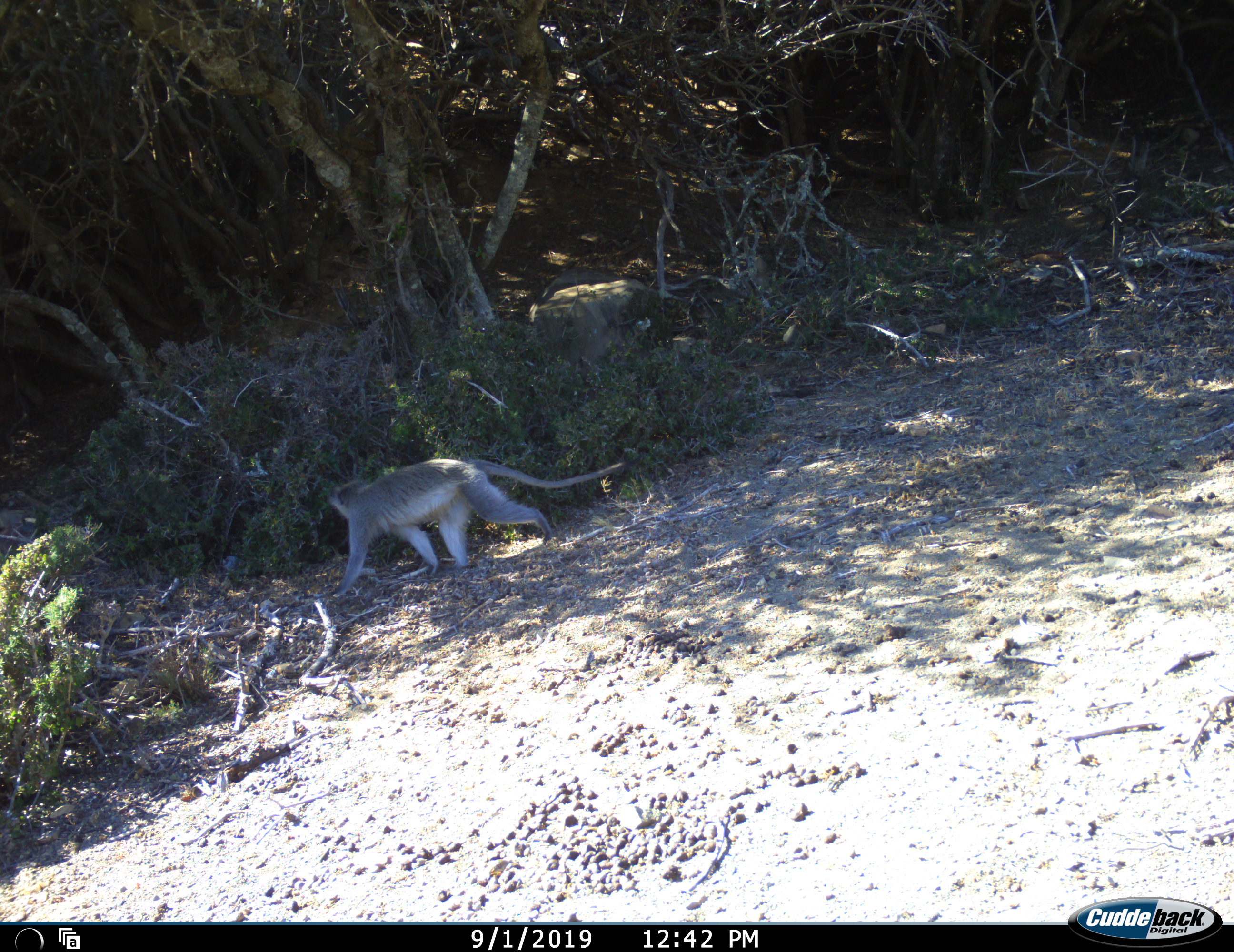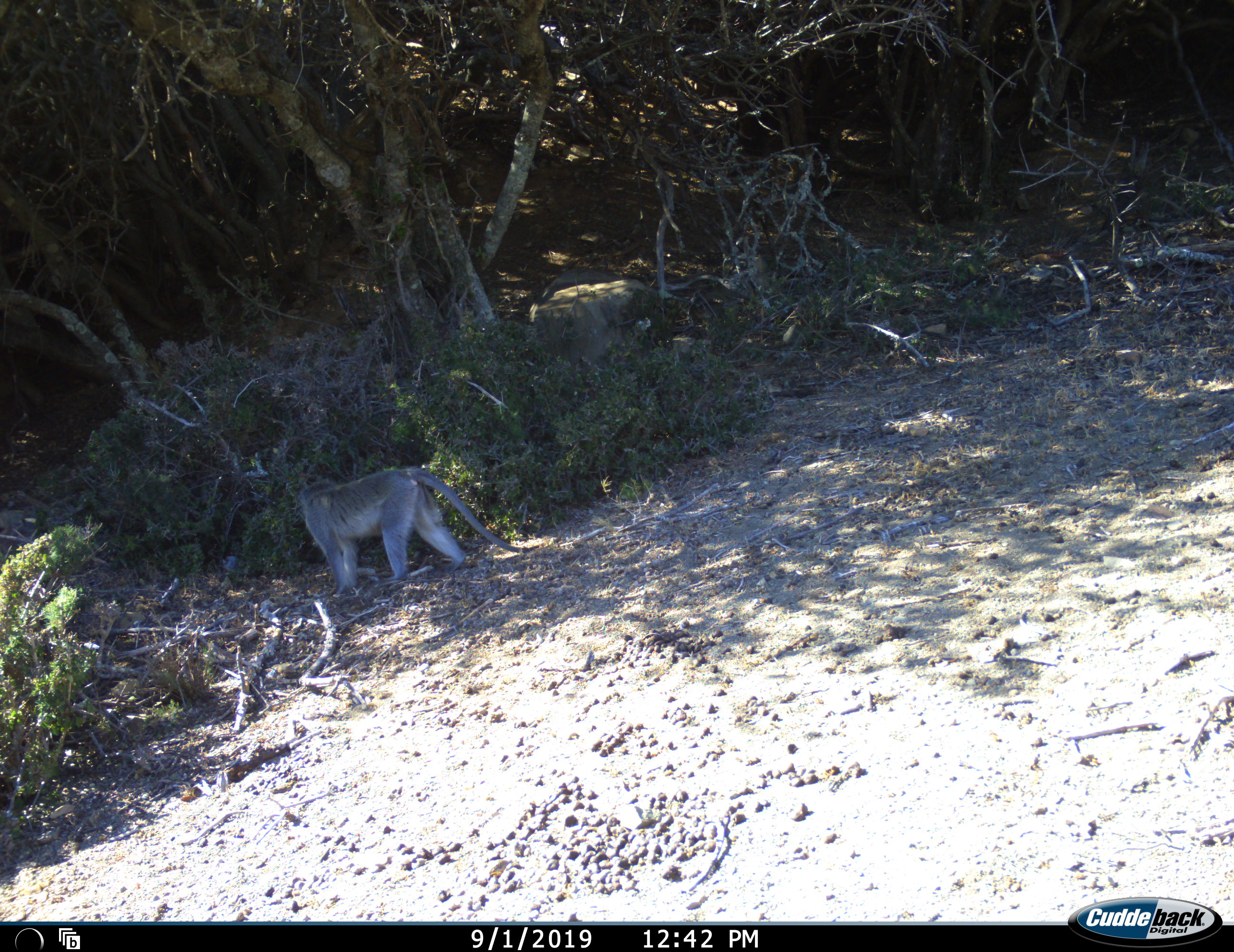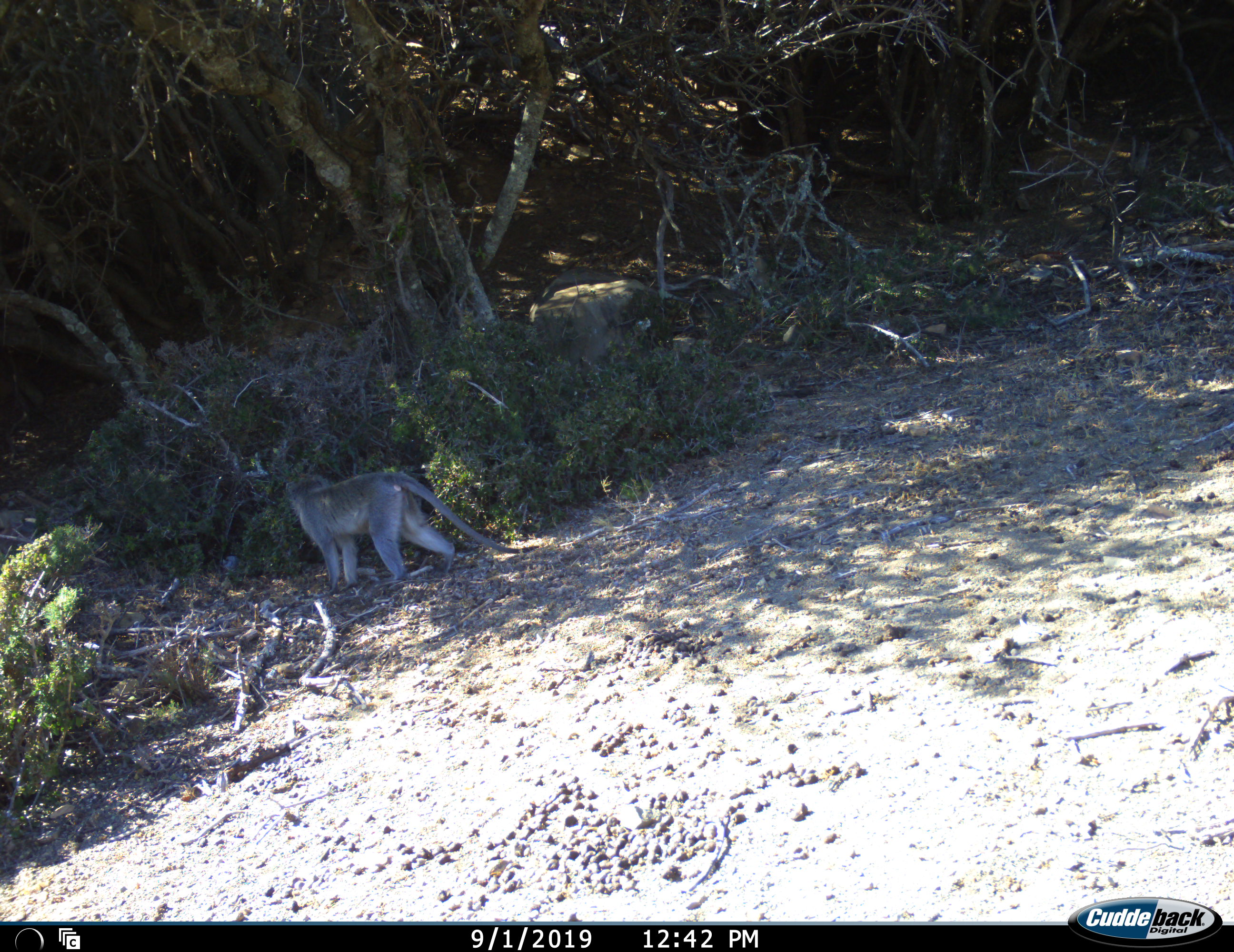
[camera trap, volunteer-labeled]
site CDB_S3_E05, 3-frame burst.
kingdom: Animalia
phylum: Chordata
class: Mammalia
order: Primates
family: Cercopithecidae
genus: Chlorocebus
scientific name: Chlorocebus pygerythrus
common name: vervet monkey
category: monkeyvervet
Monkeyvervet (vervet monkey) (Chlorocebus pygerythrus), count 1. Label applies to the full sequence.